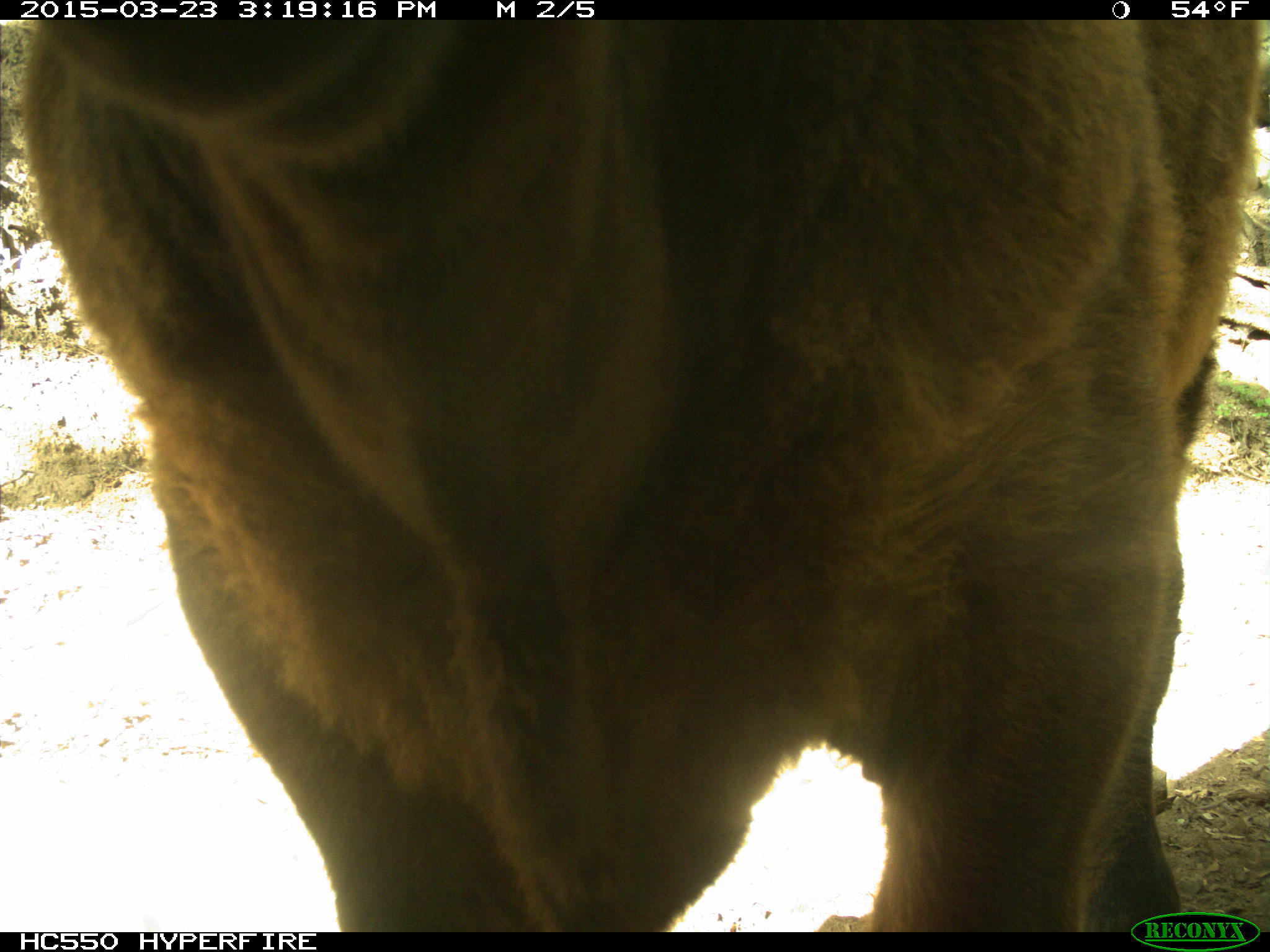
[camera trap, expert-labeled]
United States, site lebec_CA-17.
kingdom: Animalia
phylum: Chordata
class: Mammalia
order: Artiodactyla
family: Bovidae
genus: Bos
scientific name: Bos taurus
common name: domestic cow